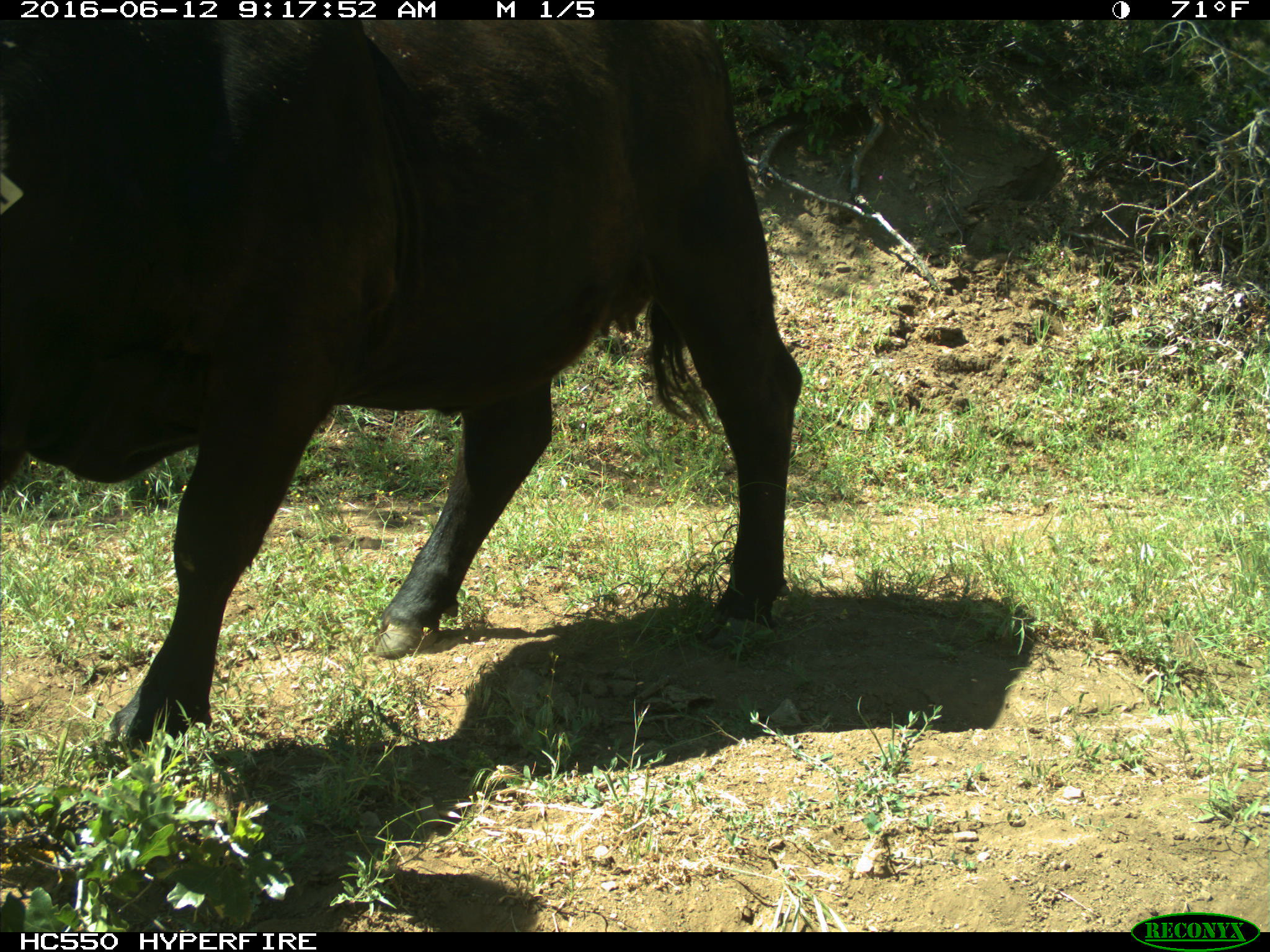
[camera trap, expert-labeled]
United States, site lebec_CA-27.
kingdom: Animalia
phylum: Chordata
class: Mammalia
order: Artiodactyla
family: Bovidae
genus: Bos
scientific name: Bos taurus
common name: domestic cow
Bos taurus (domestic cow).